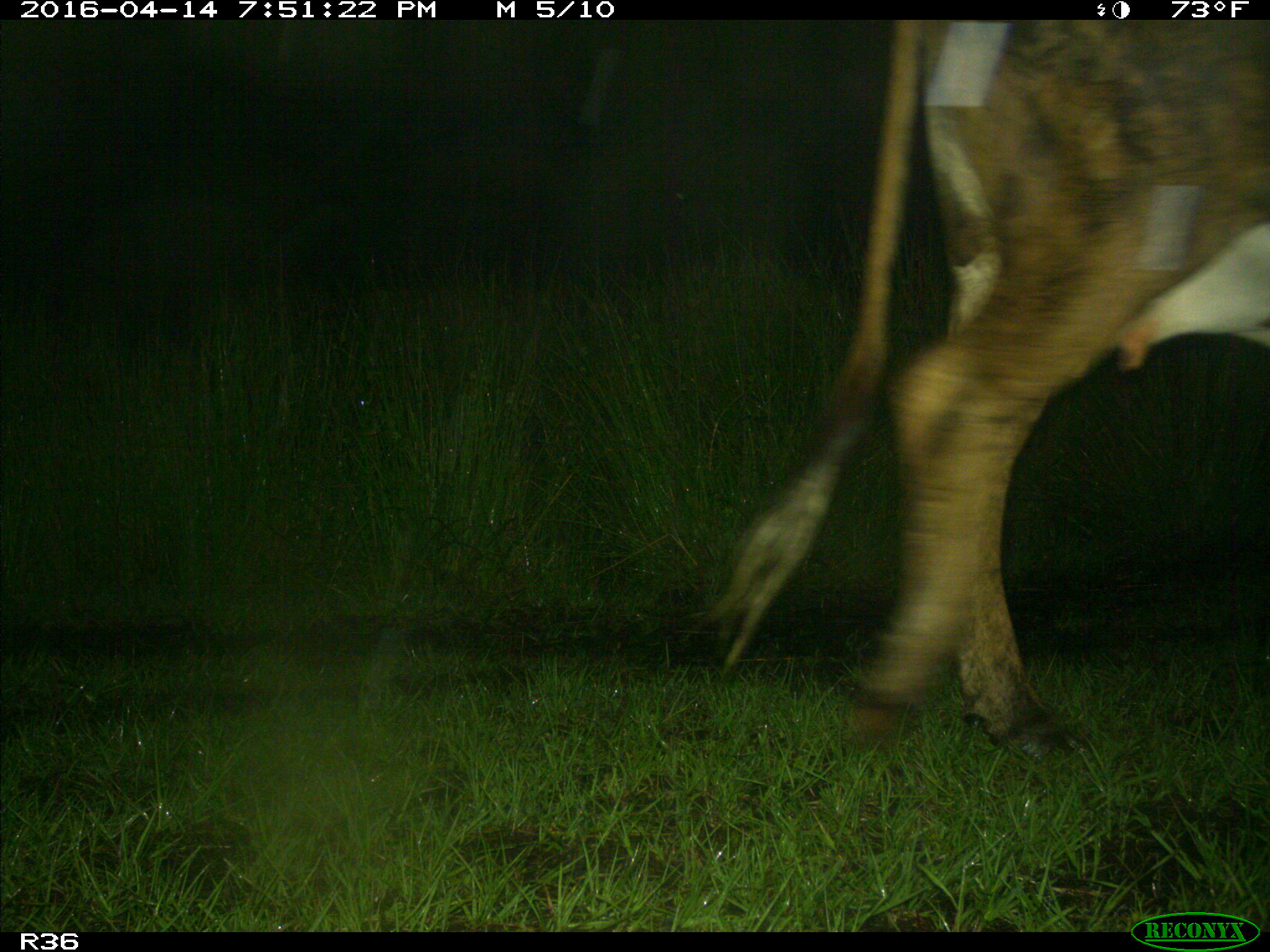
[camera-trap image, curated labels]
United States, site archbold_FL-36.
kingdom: Animalia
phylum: Chordata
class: Mammalia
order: Artiodactyla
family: Bovidae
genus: Bos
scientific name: Bos taurus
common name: domestic cow